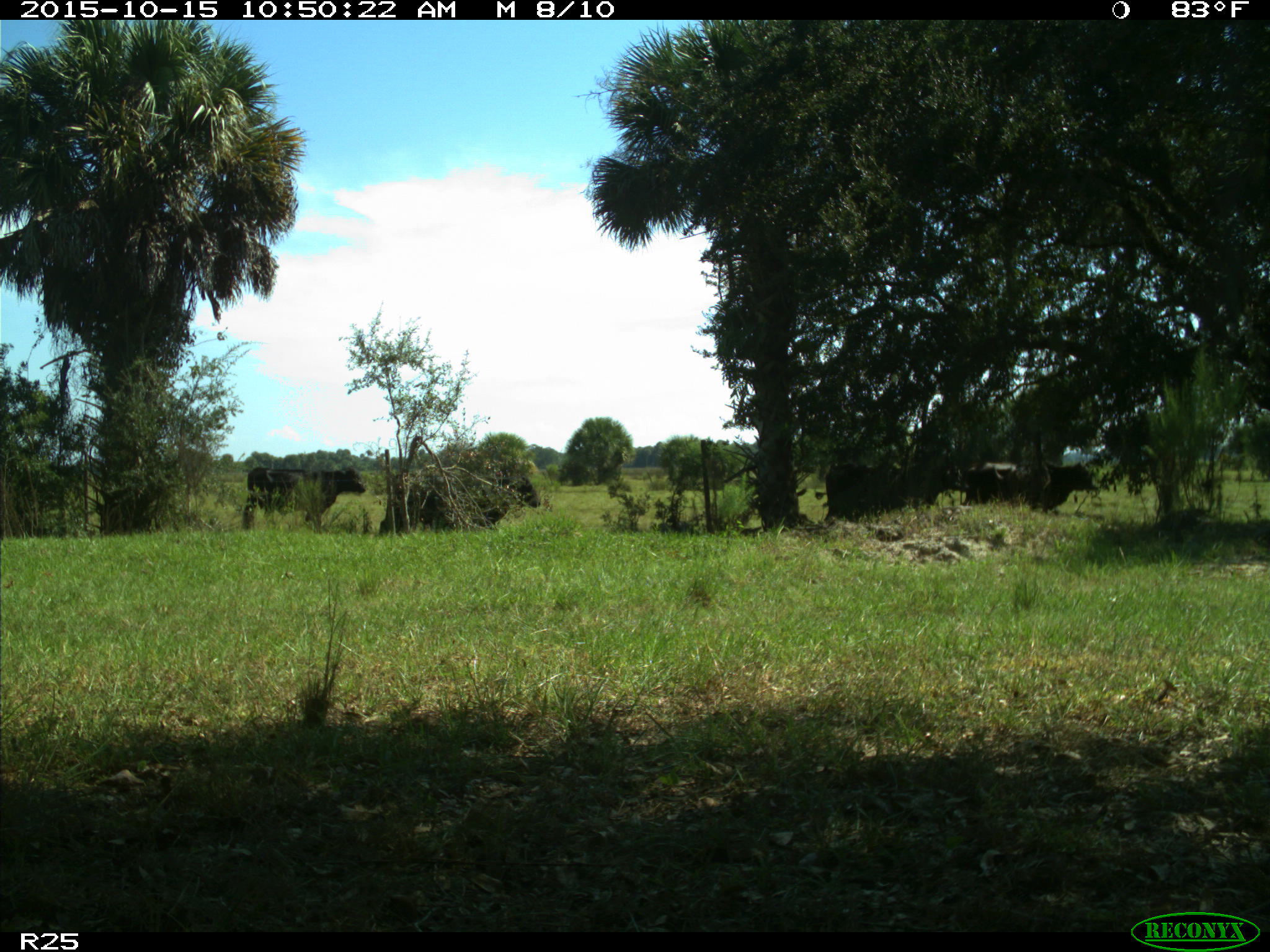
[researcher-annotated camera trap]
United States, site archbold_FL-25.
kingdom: Animalia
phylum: Chordata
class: Mammalia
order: Artiodactyla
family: Bovidae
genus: Bos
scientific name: Bos taurus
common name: domestic cow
Bos taurus (domestic cow).